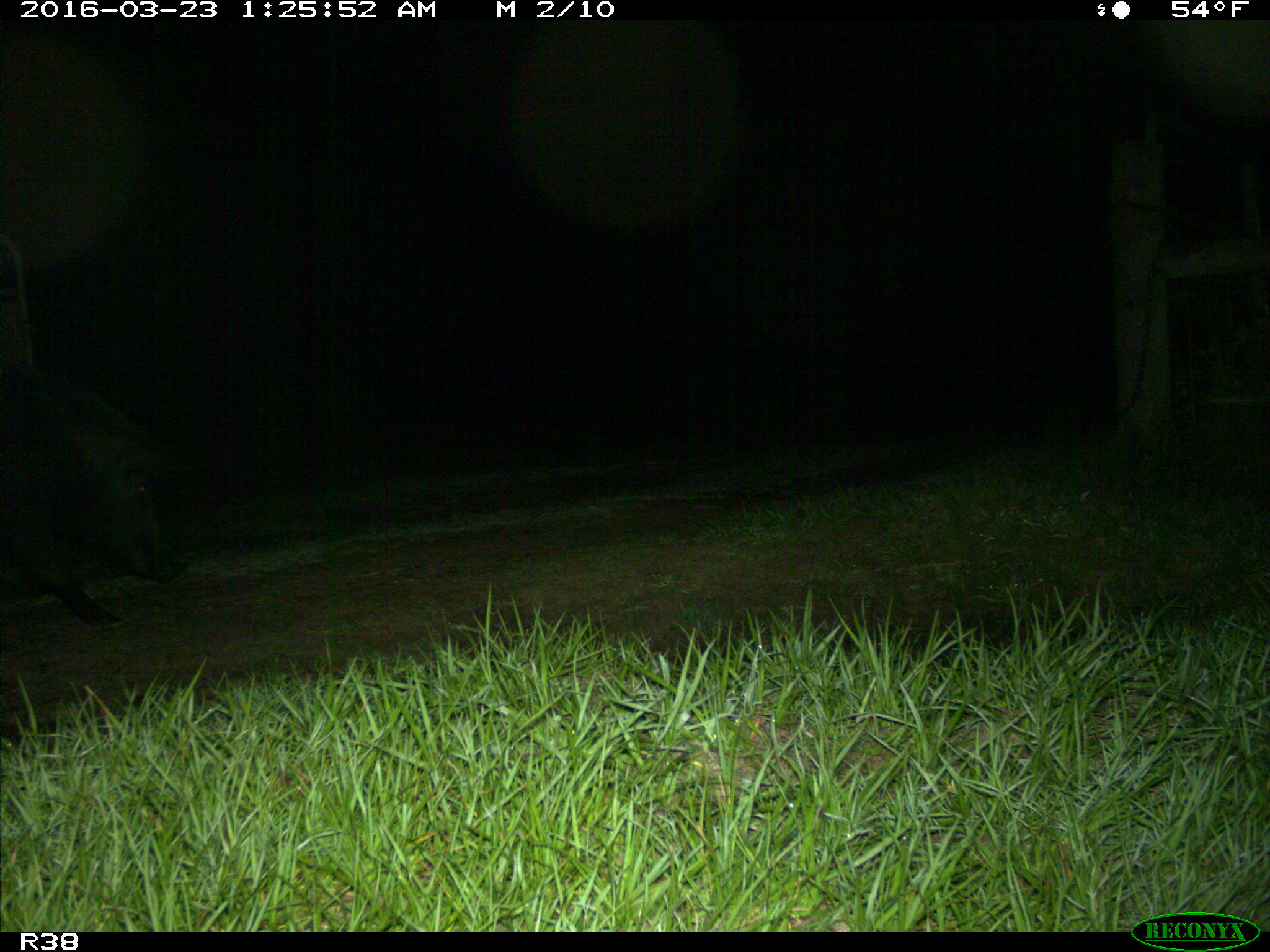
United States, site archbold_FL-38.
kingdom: Animalia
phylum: Chordata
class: Mammalia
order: Artiodactyla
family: Suidae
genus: Sus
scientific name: Sus scrofa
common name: wild boar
Sus scrofa (wild boar).